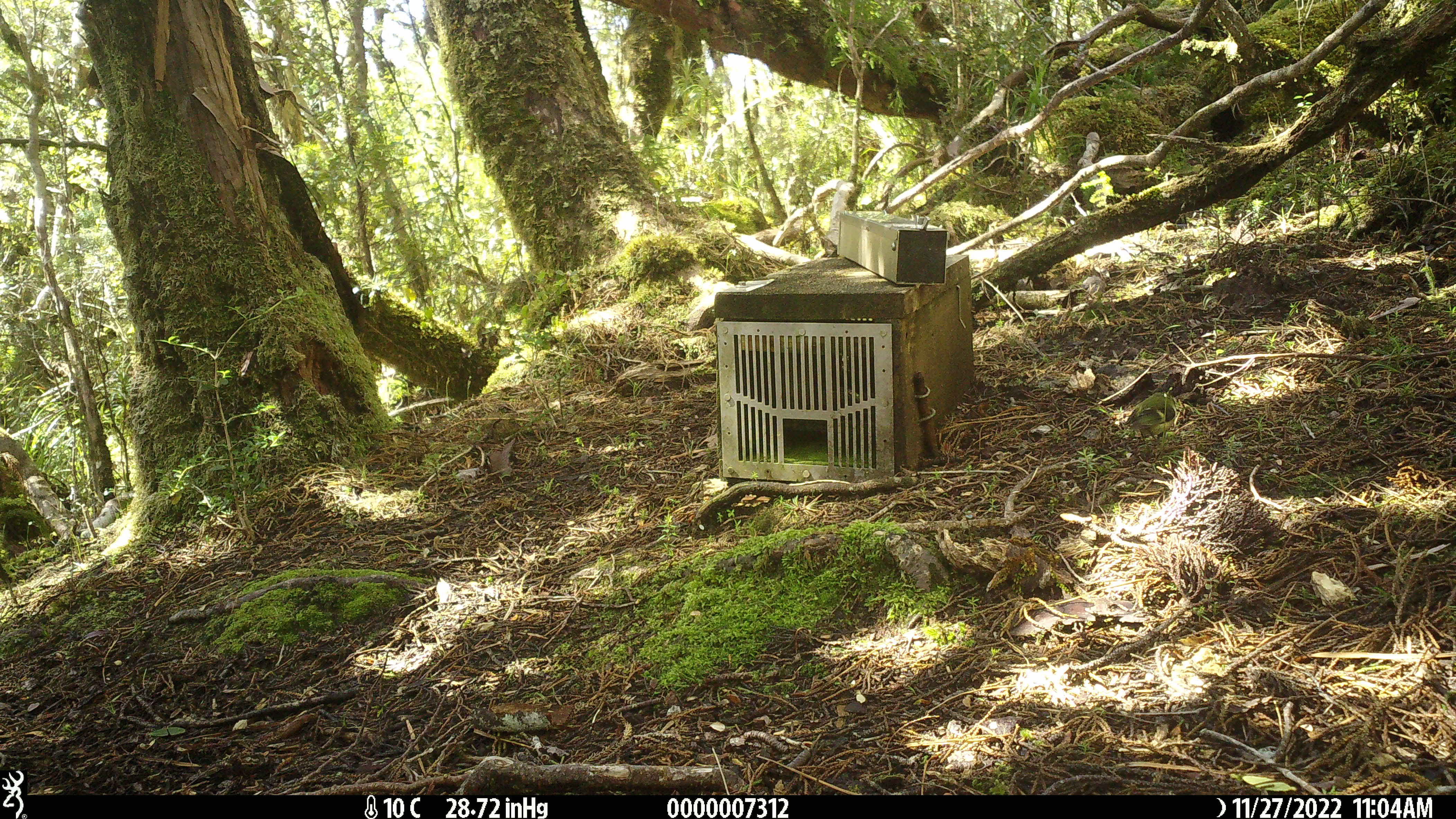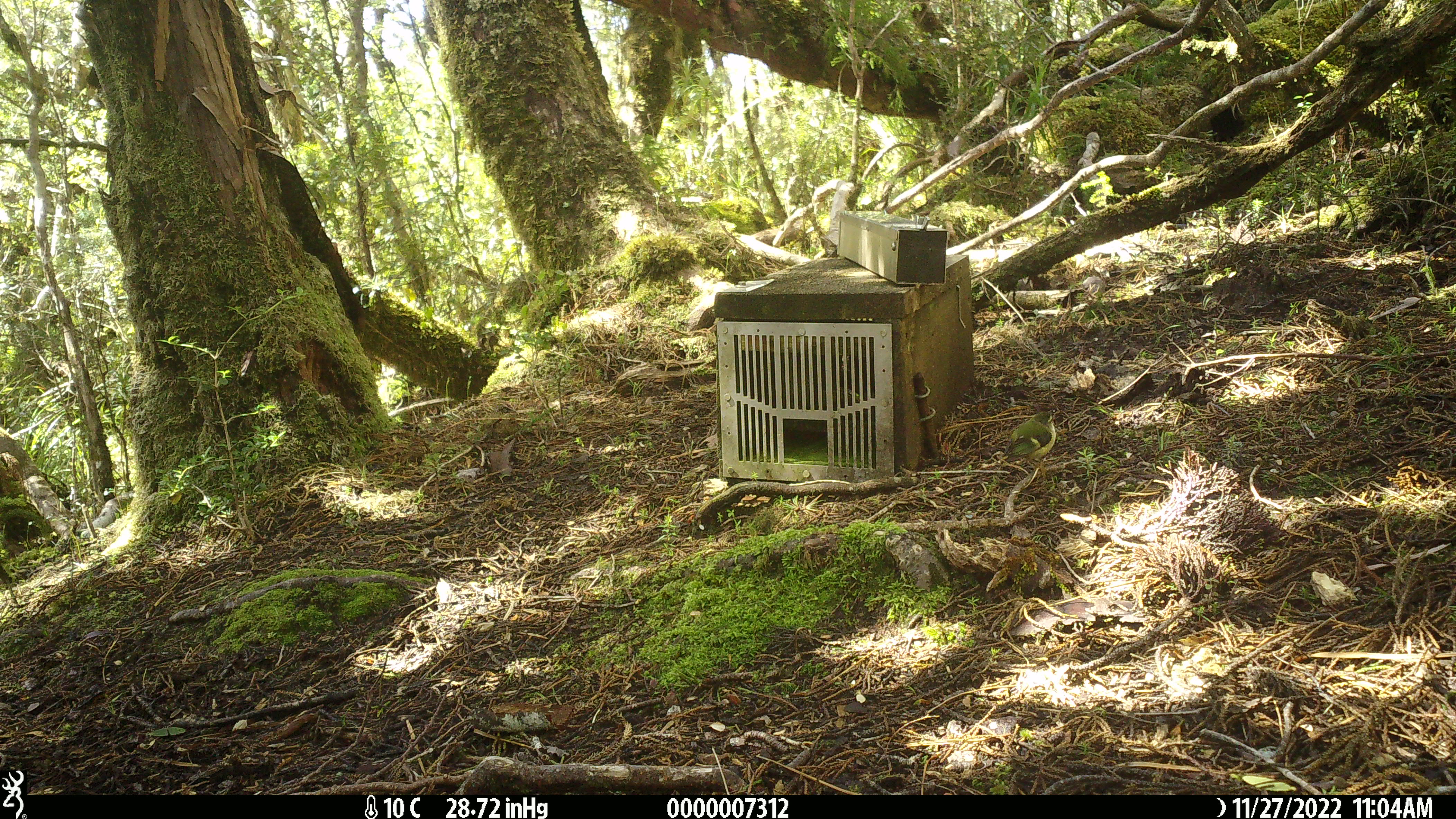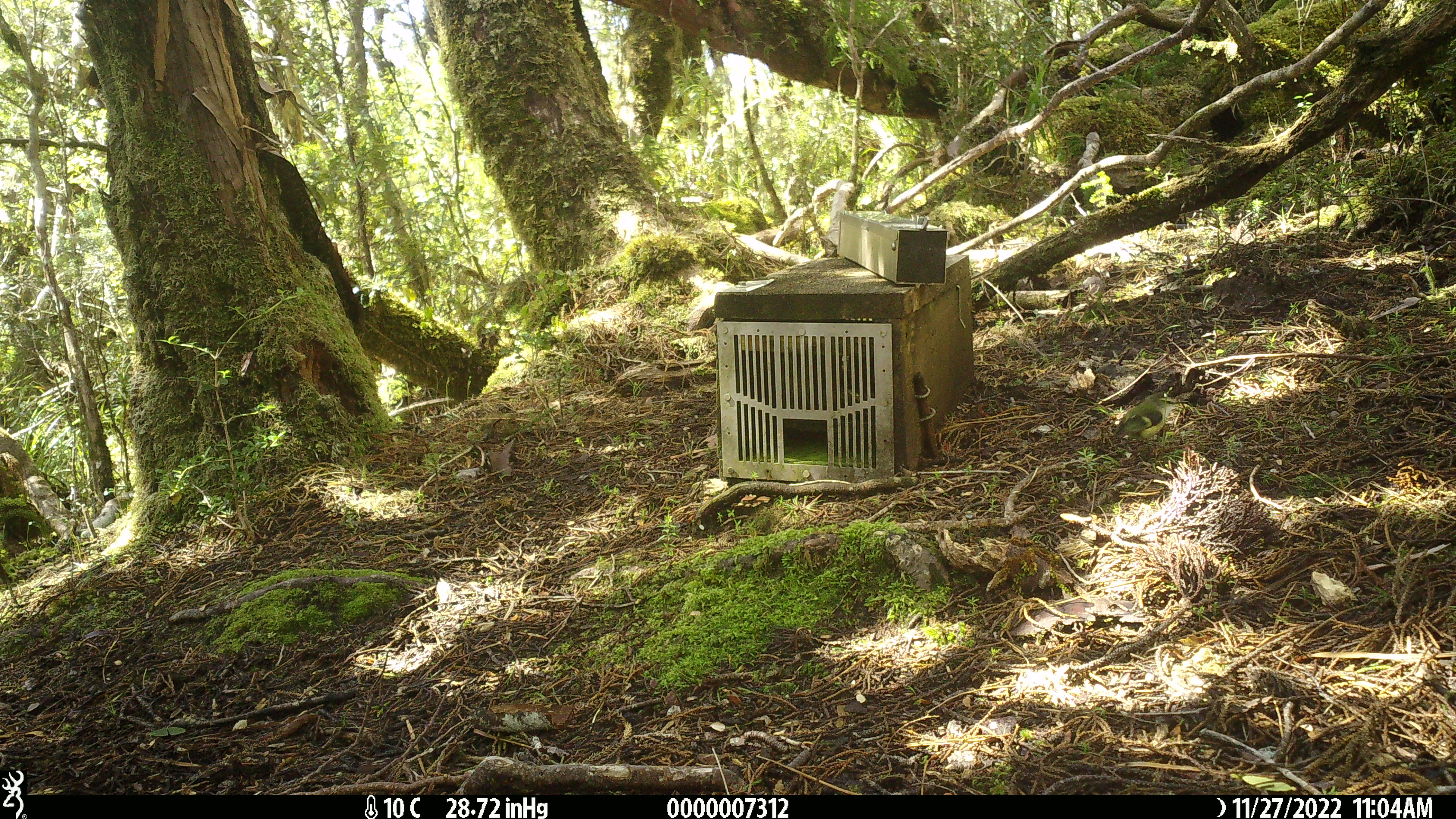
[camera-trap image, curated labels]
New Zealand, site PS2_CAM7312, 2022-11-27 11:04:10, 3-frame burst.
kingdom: Animalia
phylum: Chordata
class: Aves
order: Passeriformes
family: Acanthisittidae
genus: Acanthisitta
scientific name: Acanthisitta chloris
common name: rifleman